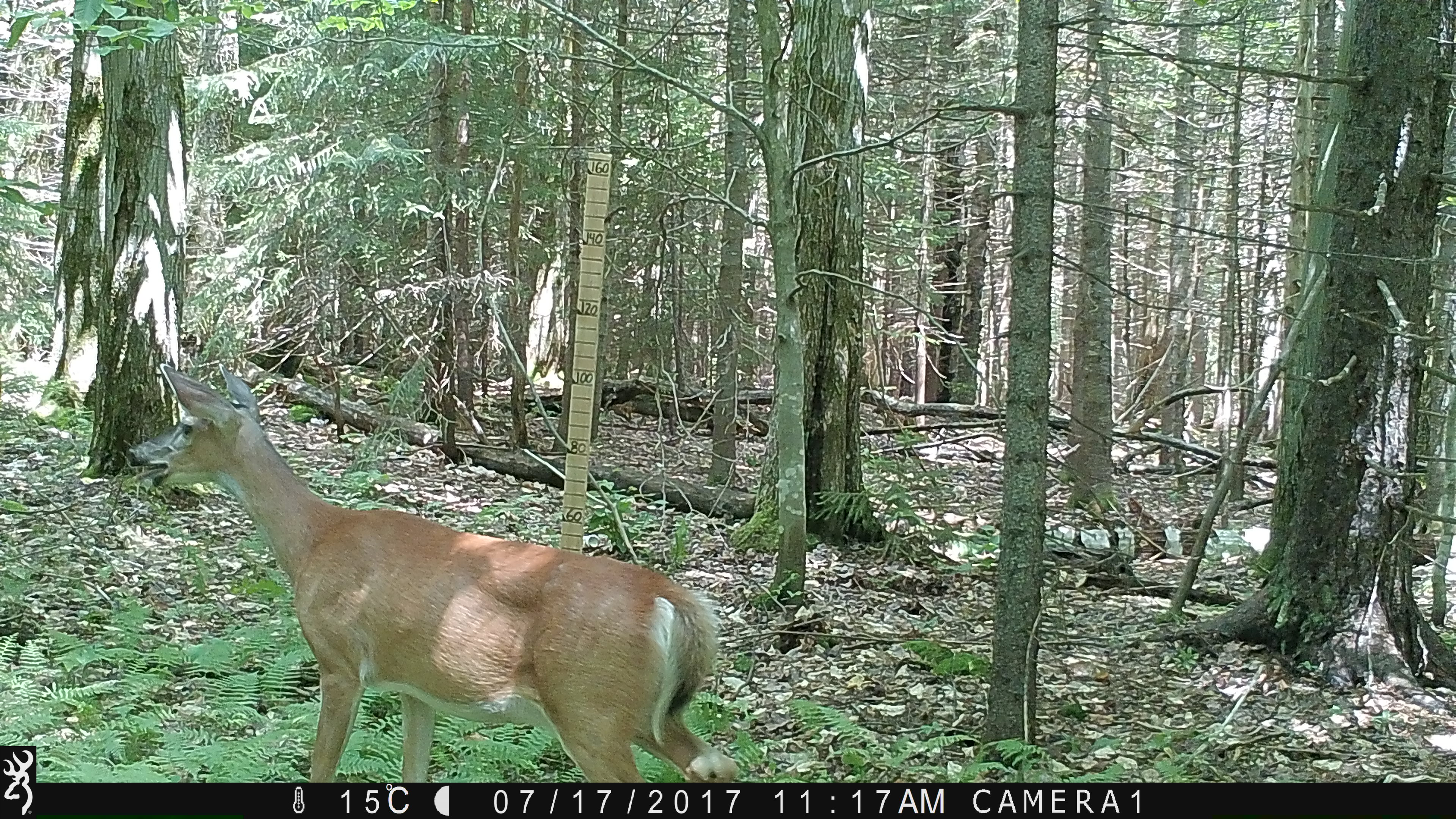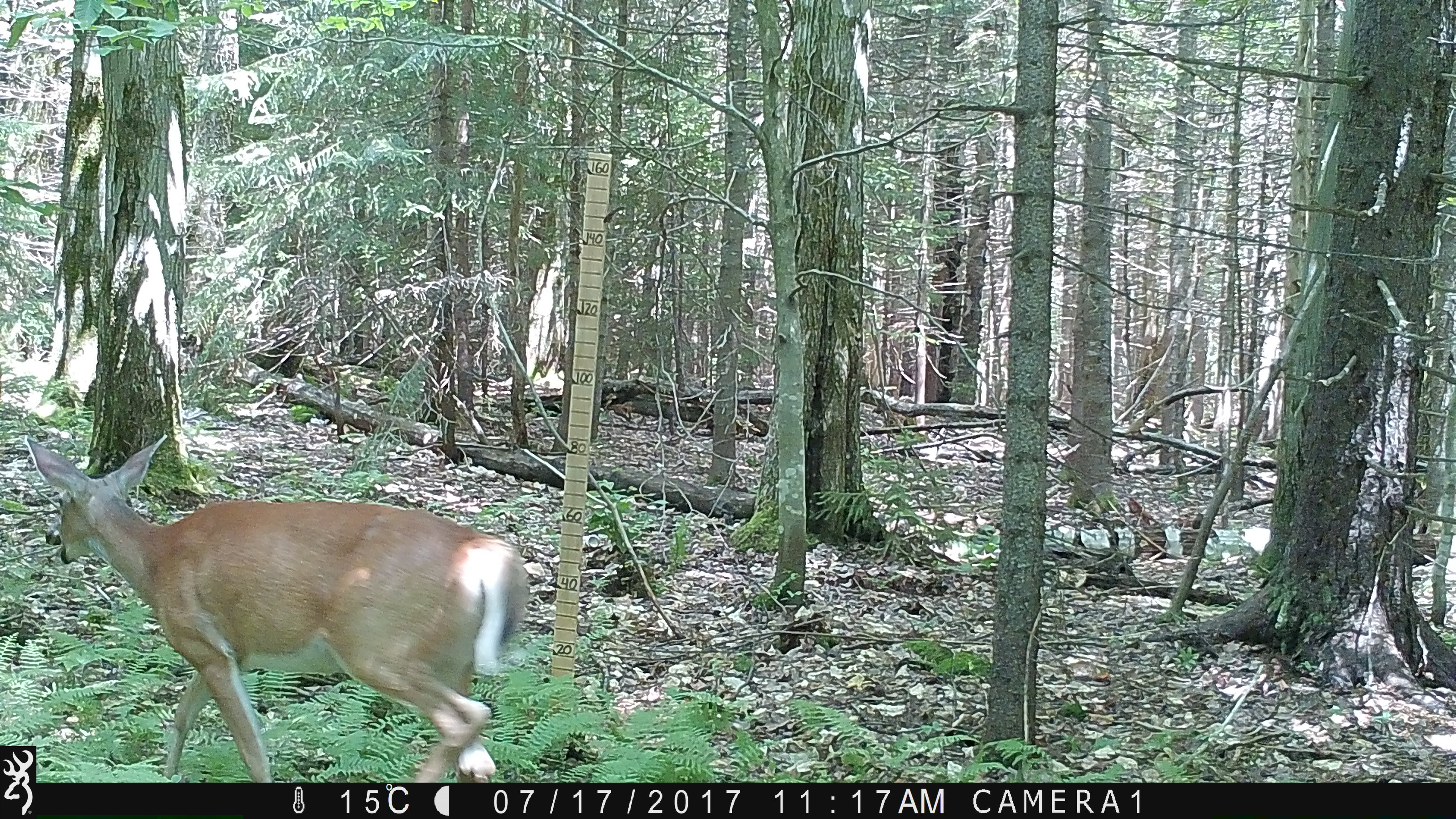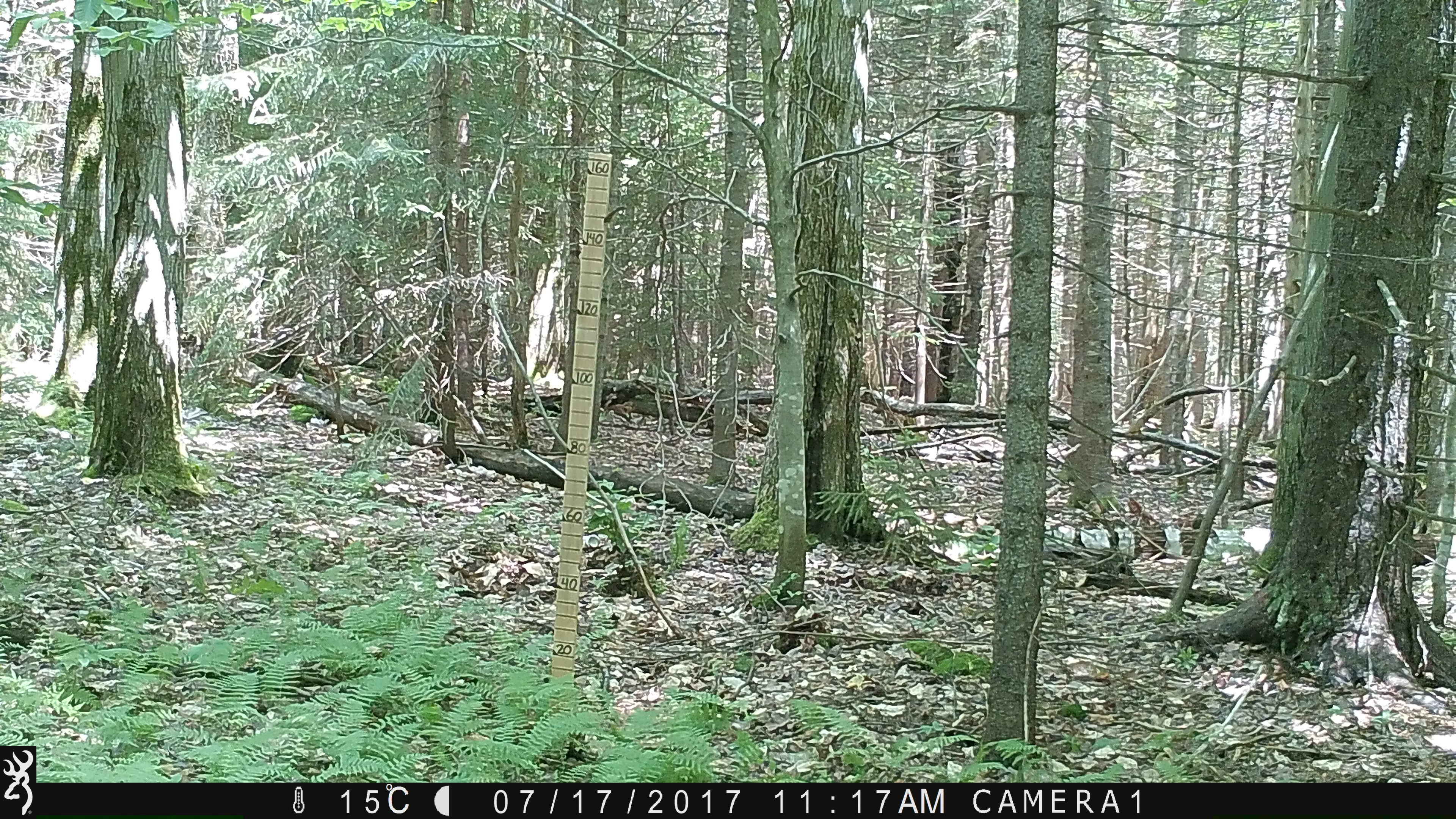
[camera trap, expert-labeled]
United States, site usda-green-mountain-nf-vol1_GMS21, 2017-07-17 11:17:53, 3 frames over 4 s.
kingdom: Animalia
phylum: Chordata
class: Mammalia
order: Artiodactyla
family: Cervidae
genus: Odocoileus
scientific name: Odocoileus virginianus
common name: white-tailed deer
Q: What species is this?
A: White-tailed deer (Odocoileus virginianus).